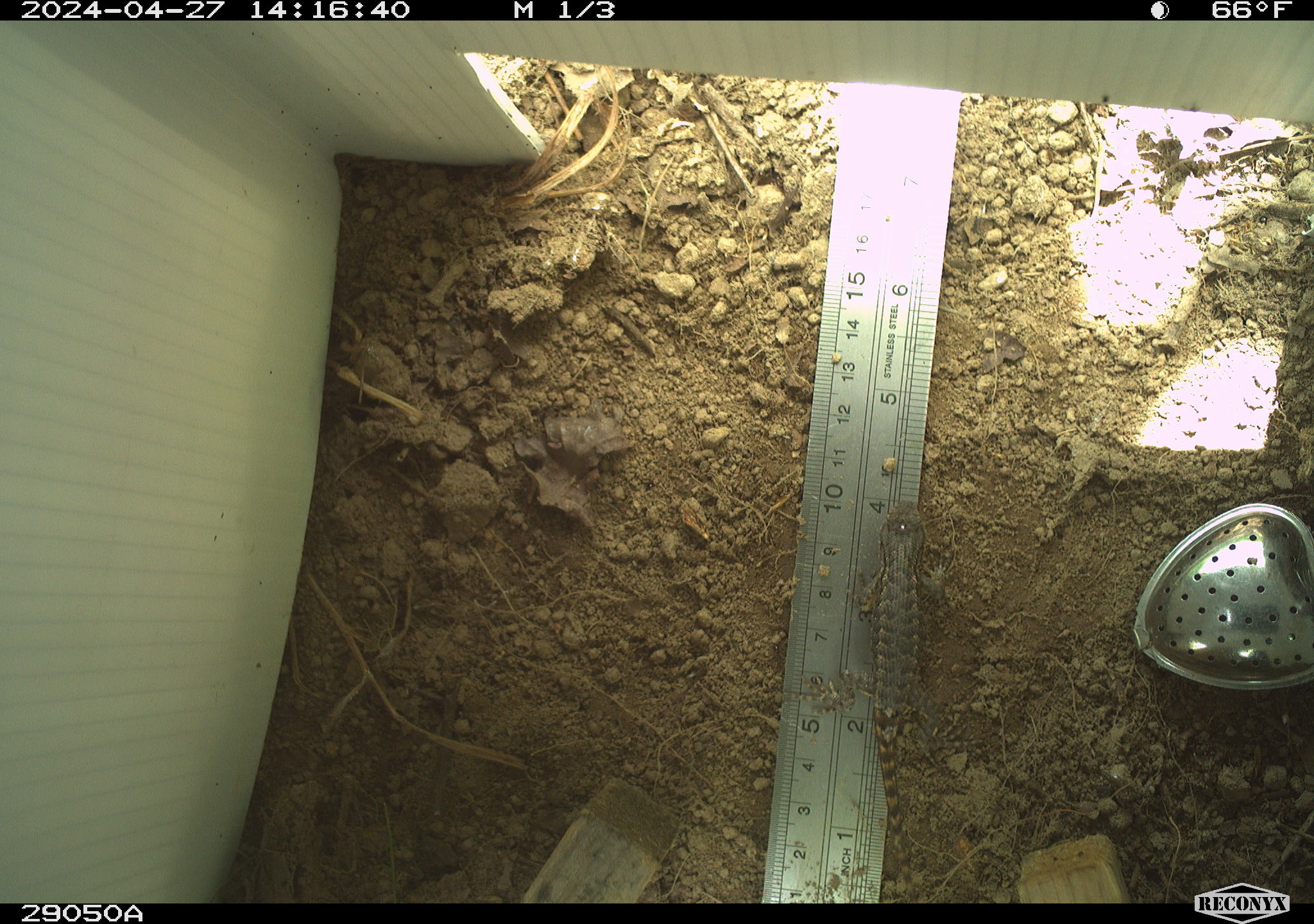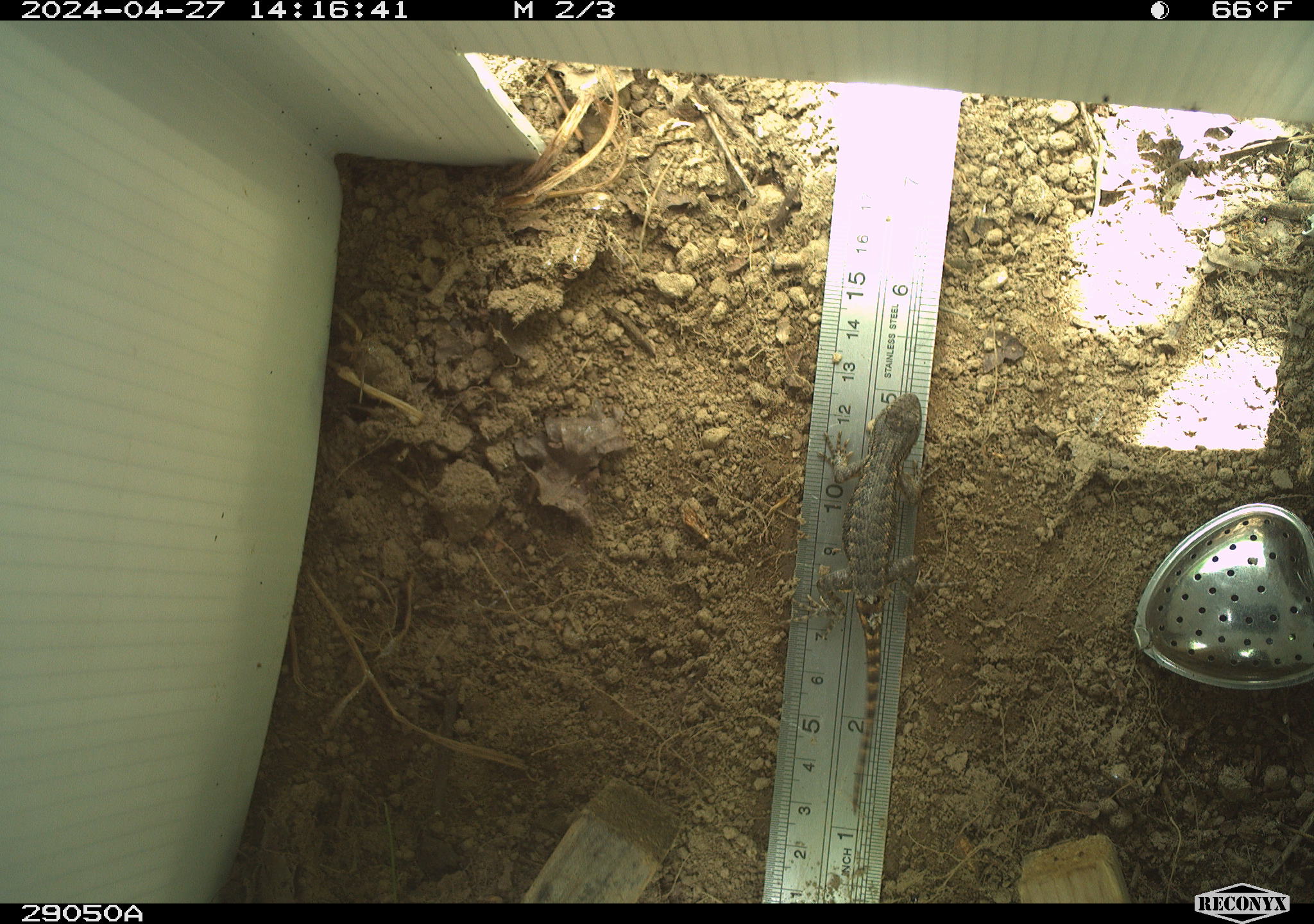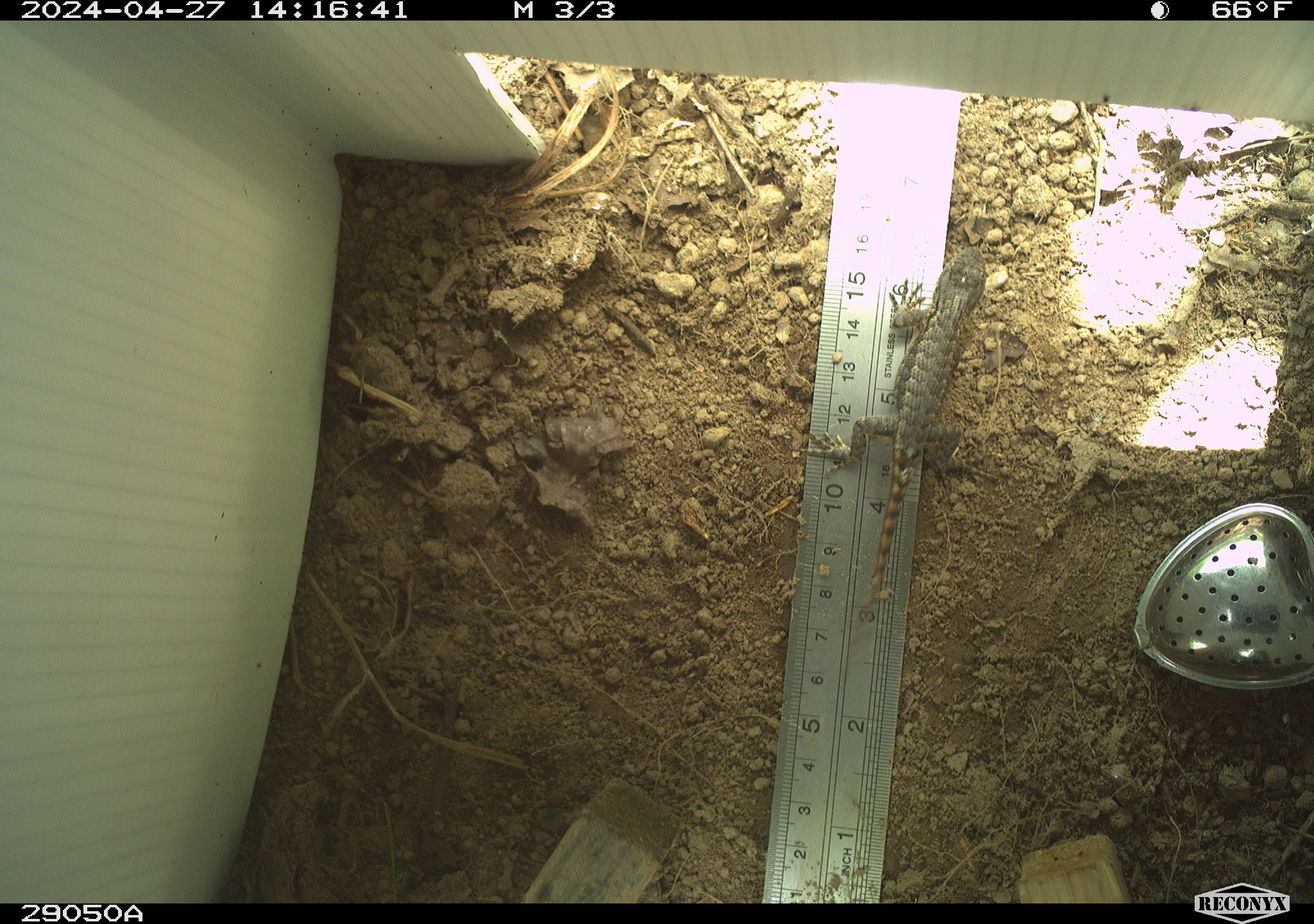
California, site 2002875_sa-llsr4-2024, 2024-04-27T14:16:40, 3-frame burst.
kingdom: Animalia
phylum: Chordata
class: Reptilia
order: Squamata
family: Phrynosomatidae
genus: Sceloporus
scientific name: Sceloporus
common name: spiny lizards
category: sceloporus species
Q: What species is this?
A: Sceloporus species (spiny lizards) (Sceloporus).